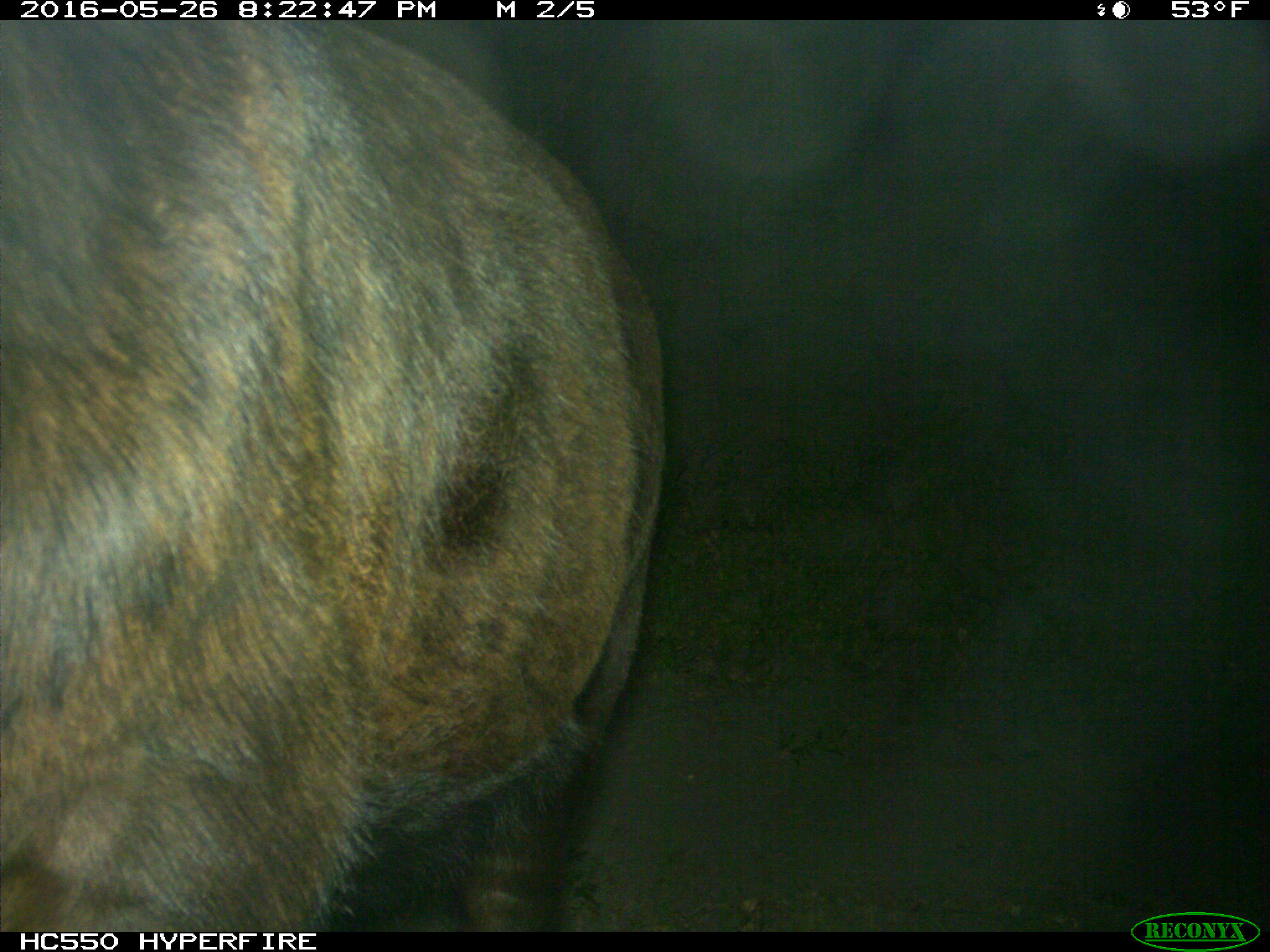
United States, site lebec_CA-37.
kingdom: Animalia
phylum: Chordata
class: Mammalia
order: Artiodactyla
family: Bovidae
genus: Bos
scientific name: Bos taurus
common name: domestic cow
Bos taurus (domestic cow).